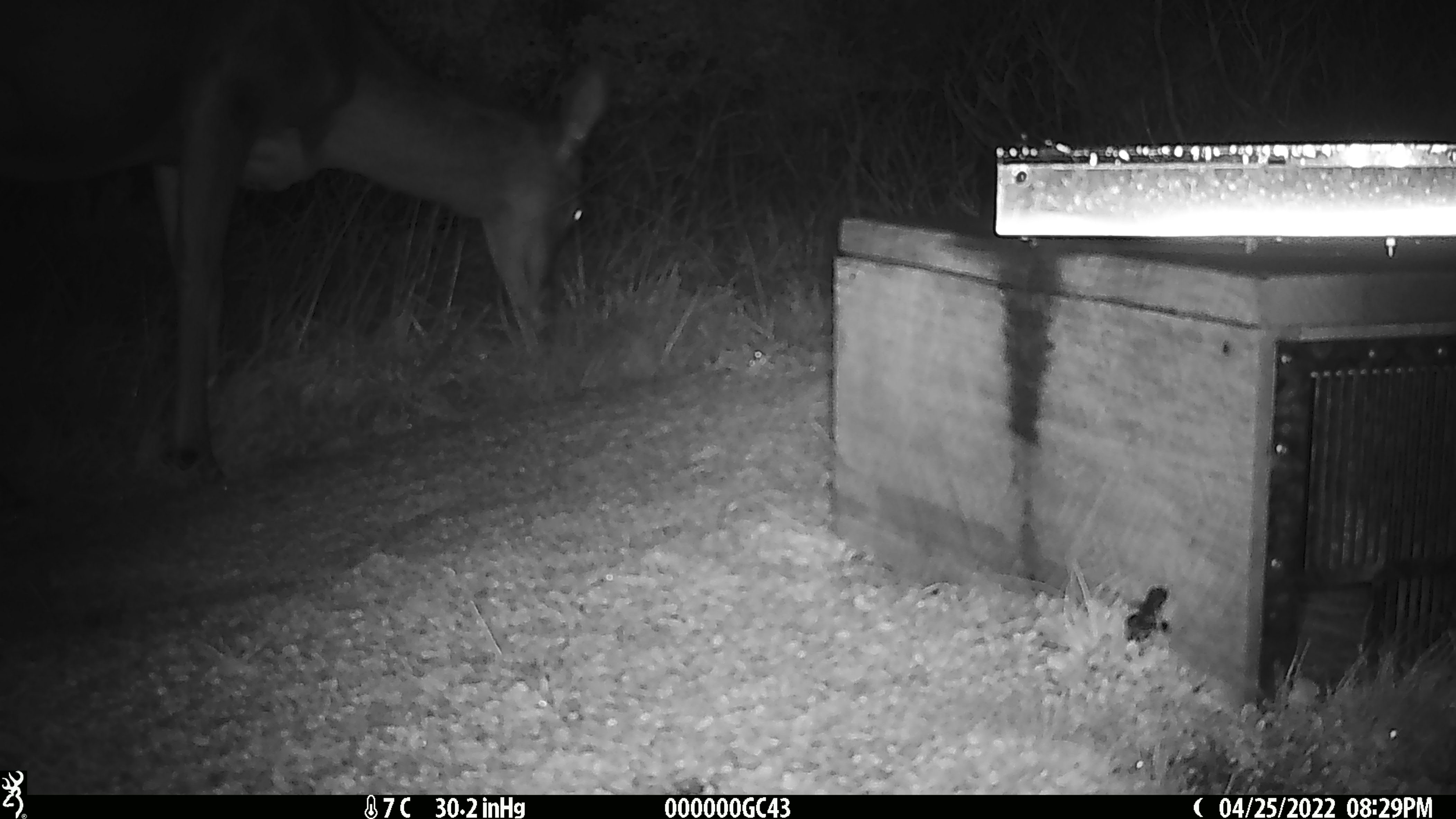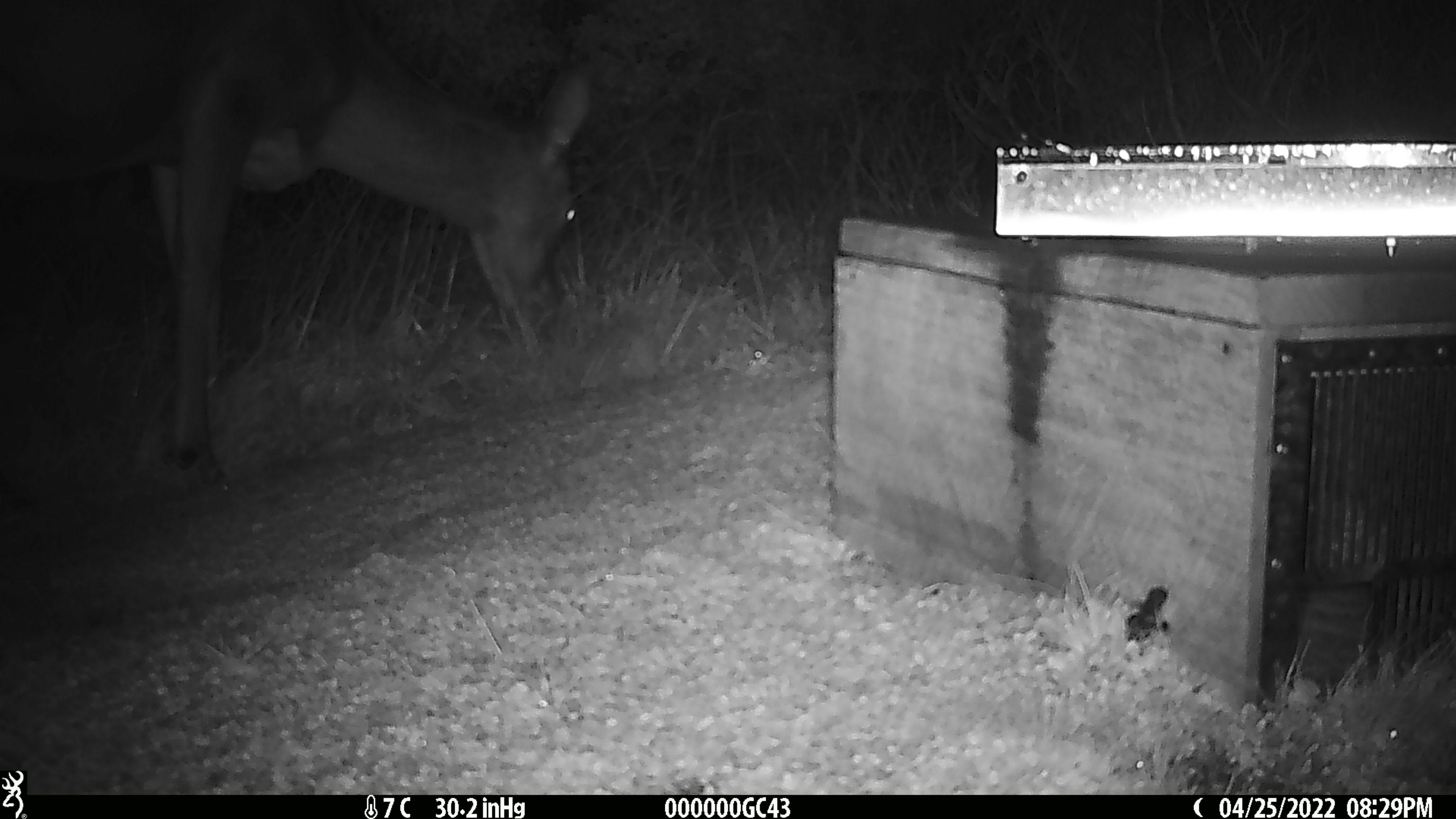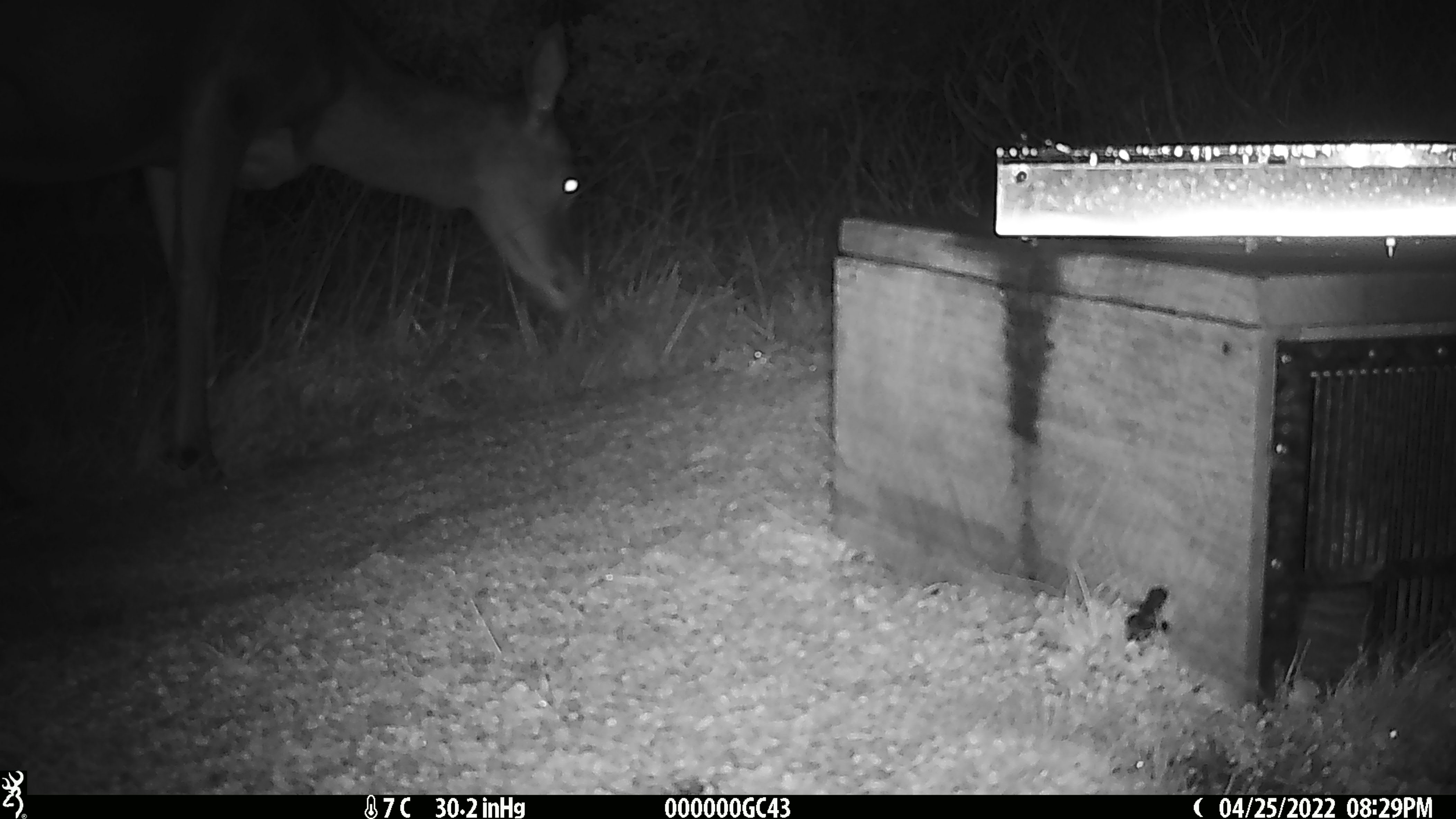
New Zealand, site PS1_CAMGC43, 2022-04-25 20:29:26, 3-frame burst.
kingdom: Animalia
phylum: Chordata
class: Mammalia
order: Artiodactyla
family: Cervidae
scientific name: Cervidae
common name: deer